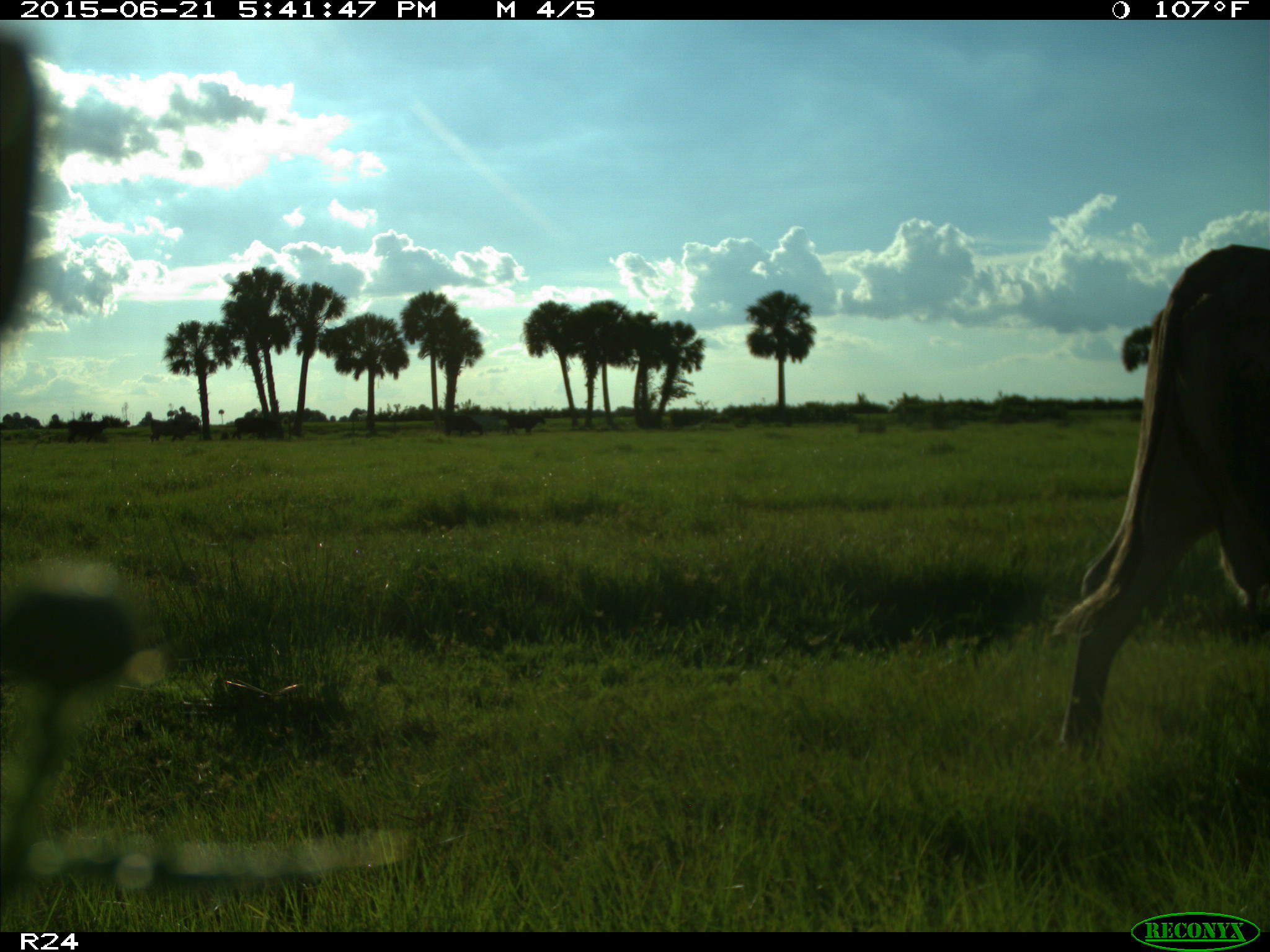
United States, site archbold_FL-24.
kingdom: Animalia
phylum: Chordata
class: Mammalia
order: Artiodactyla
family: Bovidae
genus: Bos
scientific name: Bos taurus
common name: domestic cow